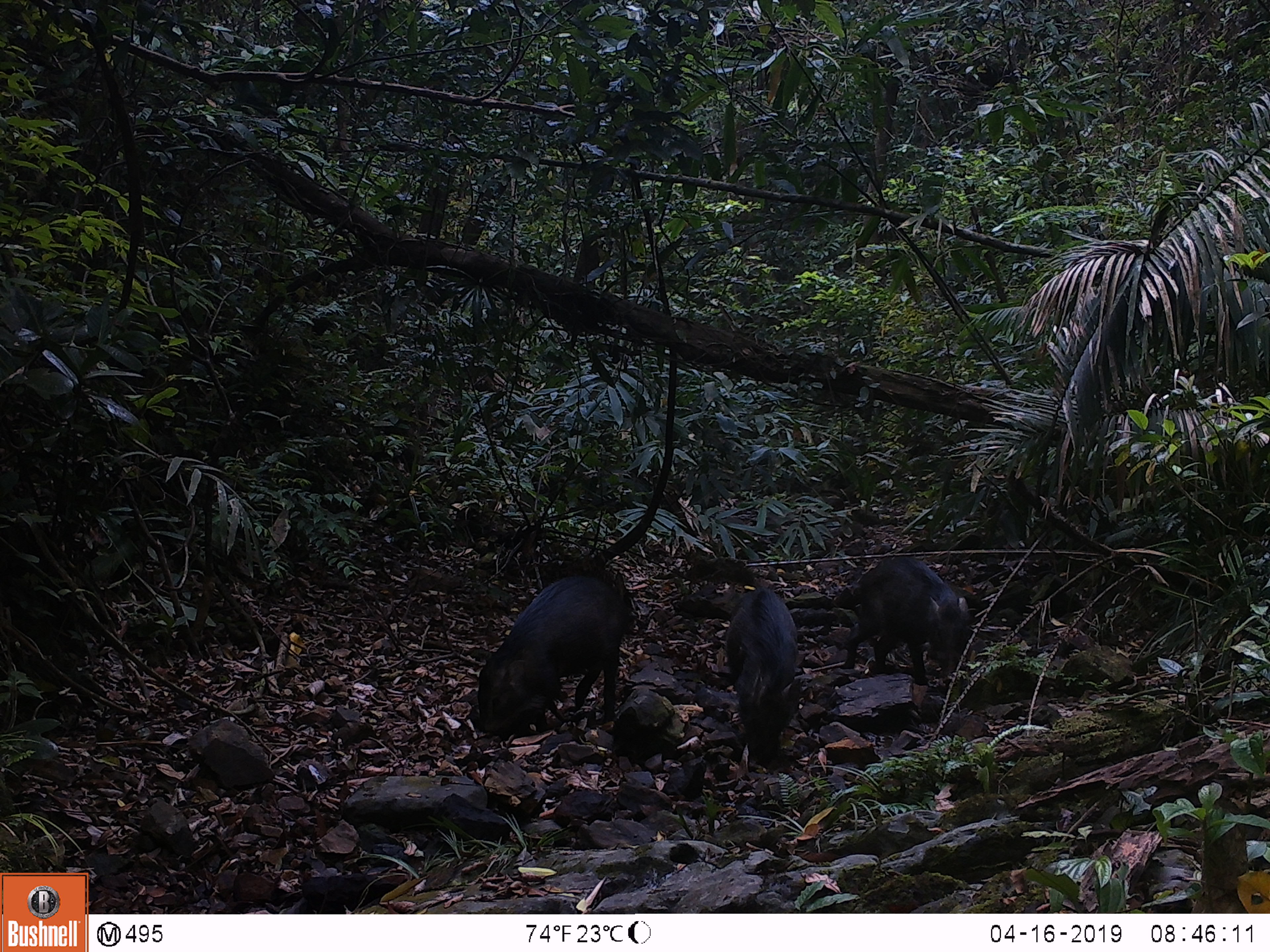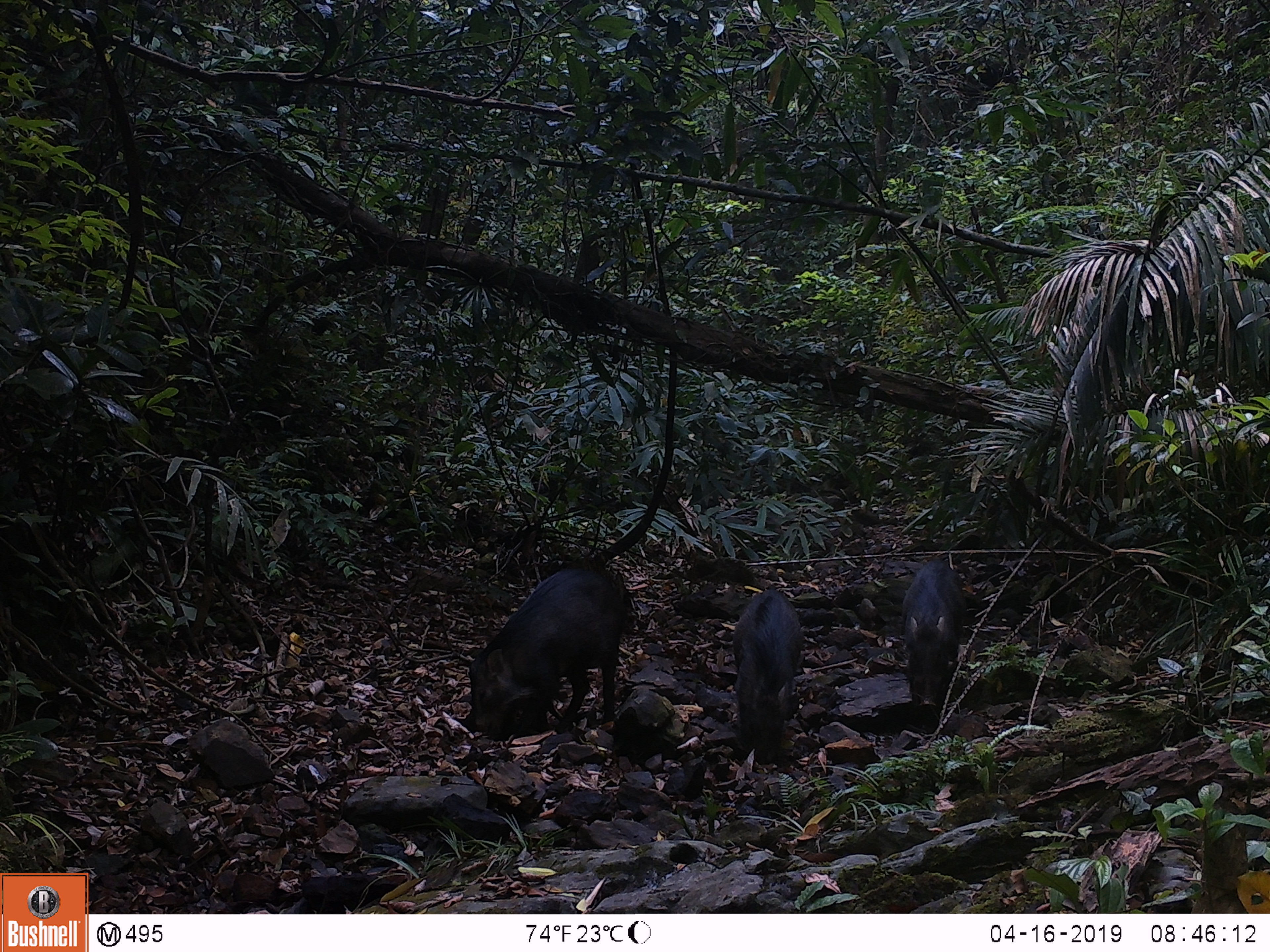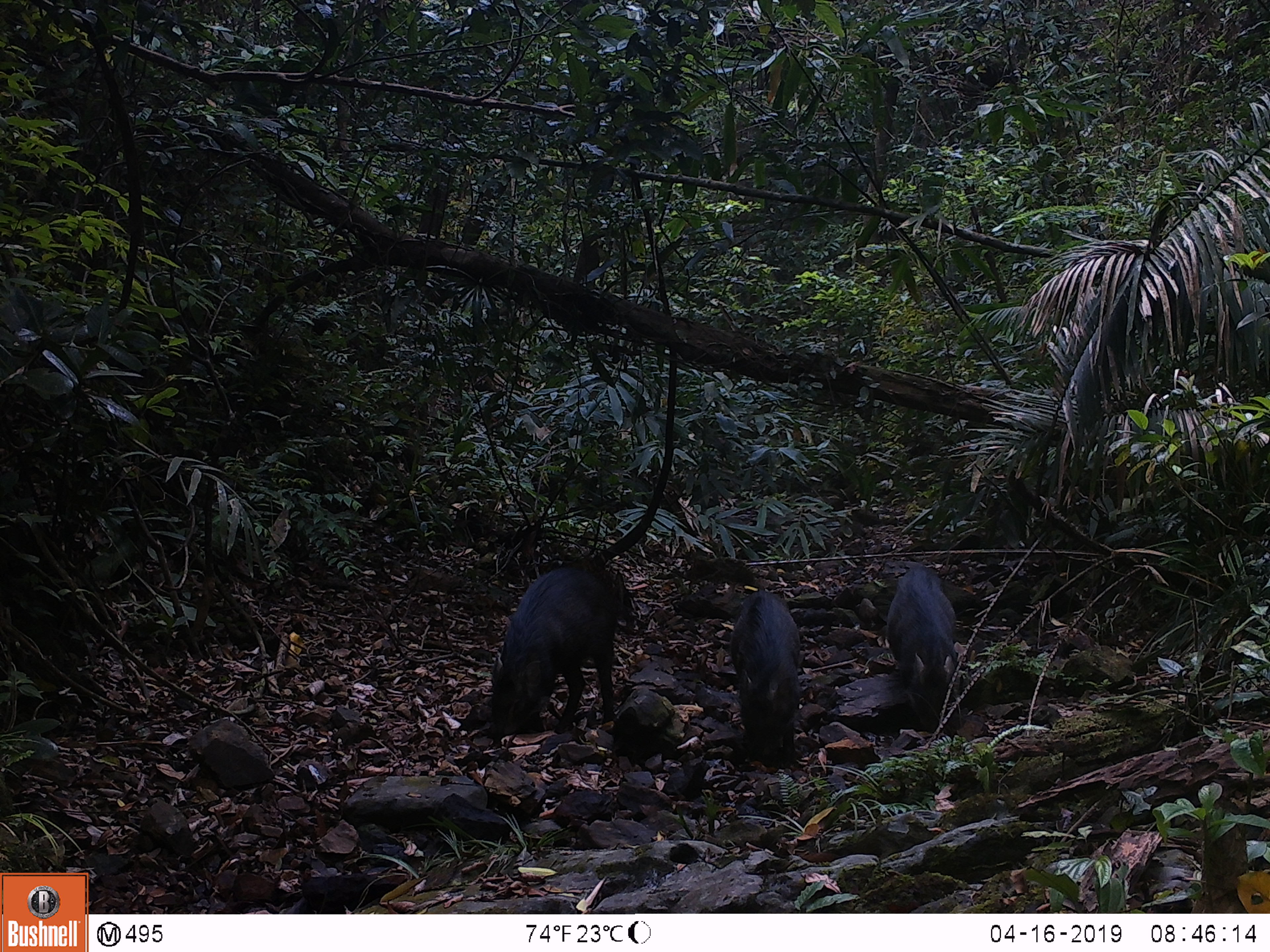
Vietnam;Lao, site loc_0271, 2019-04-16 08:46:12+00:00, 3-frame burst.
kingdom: Animalia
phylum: Chordata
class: Mammalia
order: Artiodactyla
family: Suidae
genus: Sus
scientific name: Sus scrofa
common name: eurasian wild pig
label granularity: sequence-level